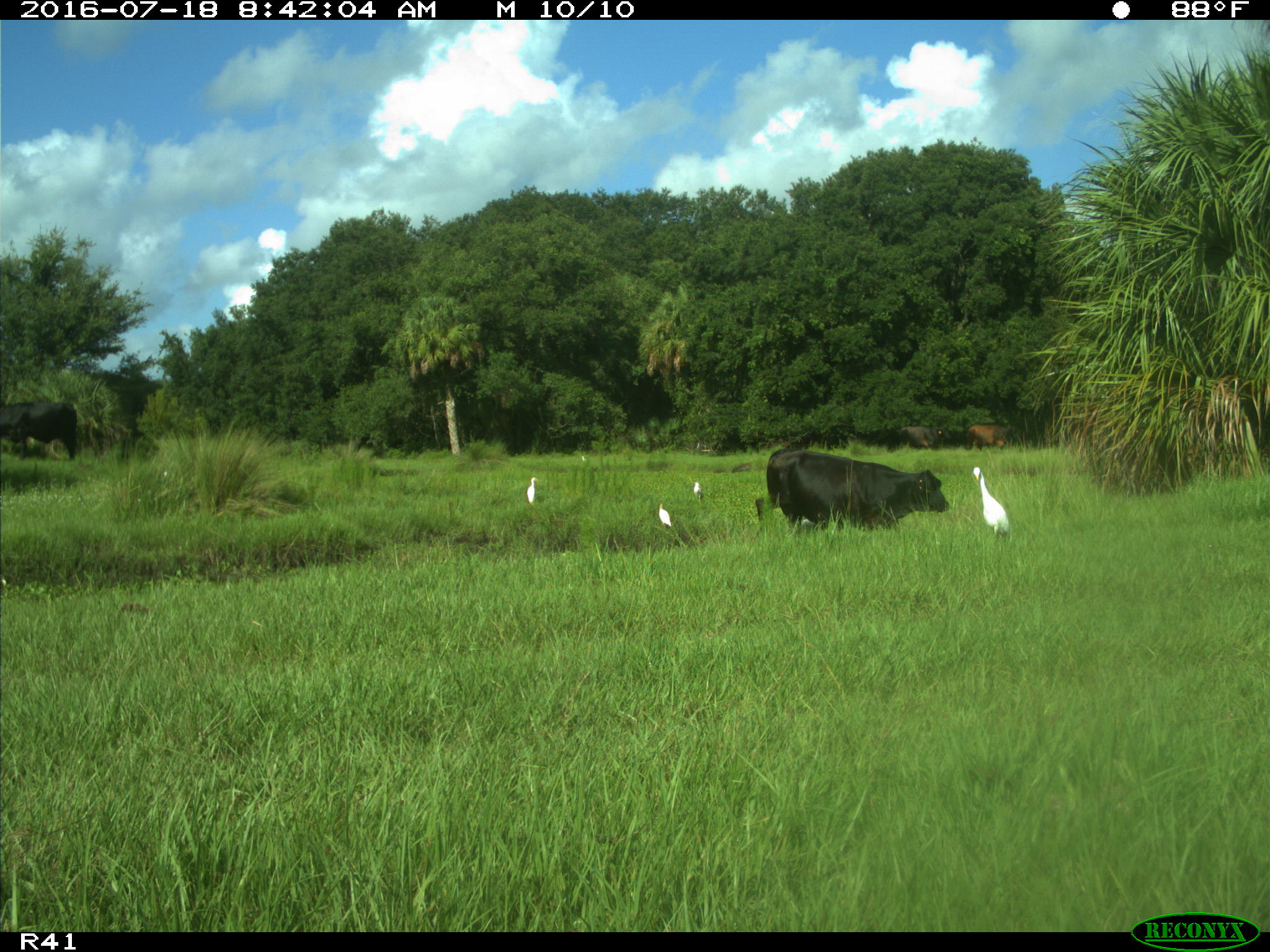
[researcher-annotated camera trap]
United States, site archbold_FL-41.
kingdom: Animalia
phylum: Chordata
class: Mammalia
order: Artiodactyla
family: Bovidae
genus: Bos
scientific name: Bos taurus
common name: domestic cow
Bos taurus (domestic cow).